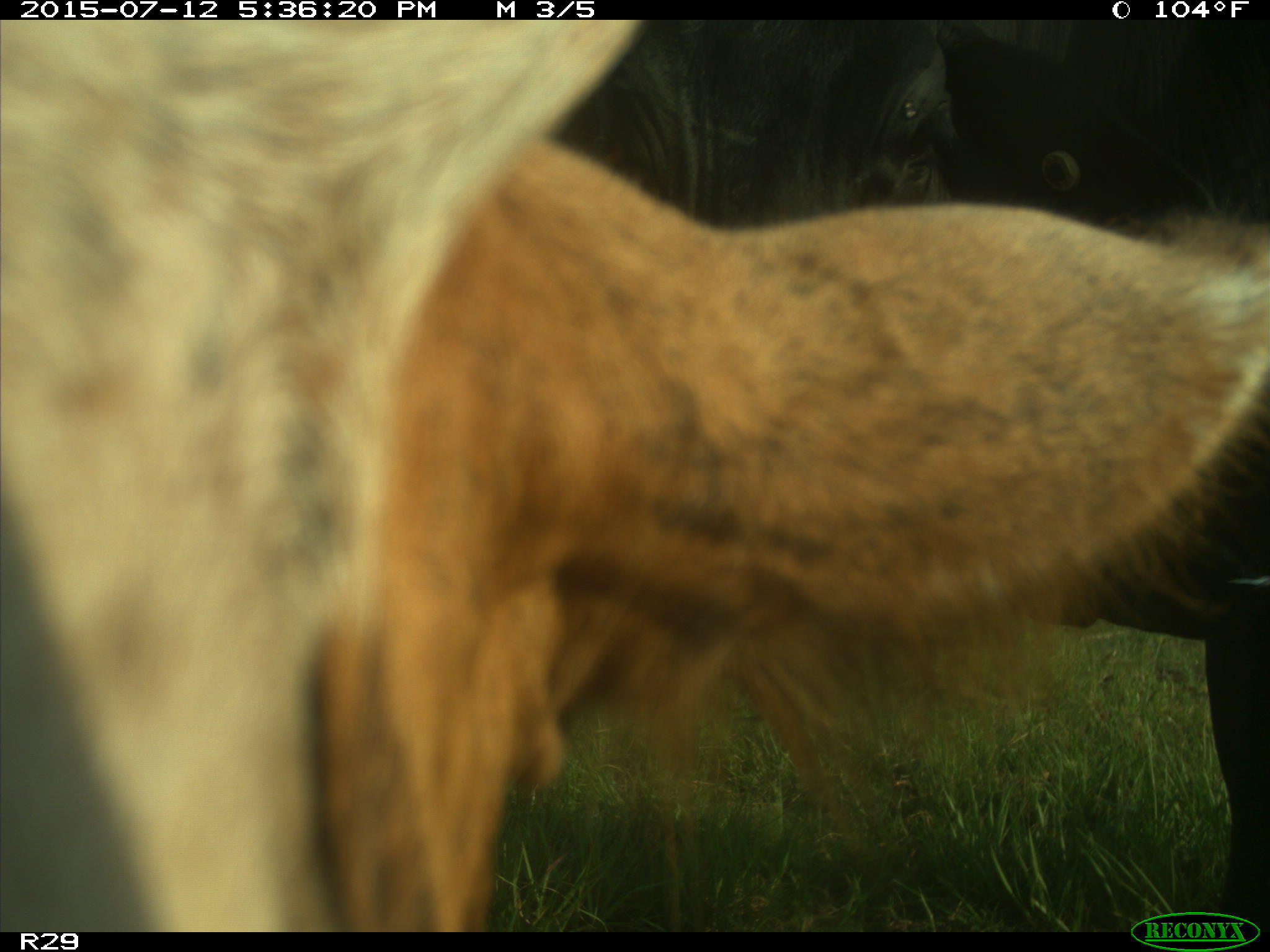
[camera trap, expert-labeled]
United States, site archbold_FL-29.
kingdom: Animalia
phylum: Chordata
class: Mammalia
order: Artiodactyla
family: Bovidae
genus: Bos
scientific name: Bos taurus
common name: domestic cow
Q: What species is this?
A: Bos taurus (domestic cow).